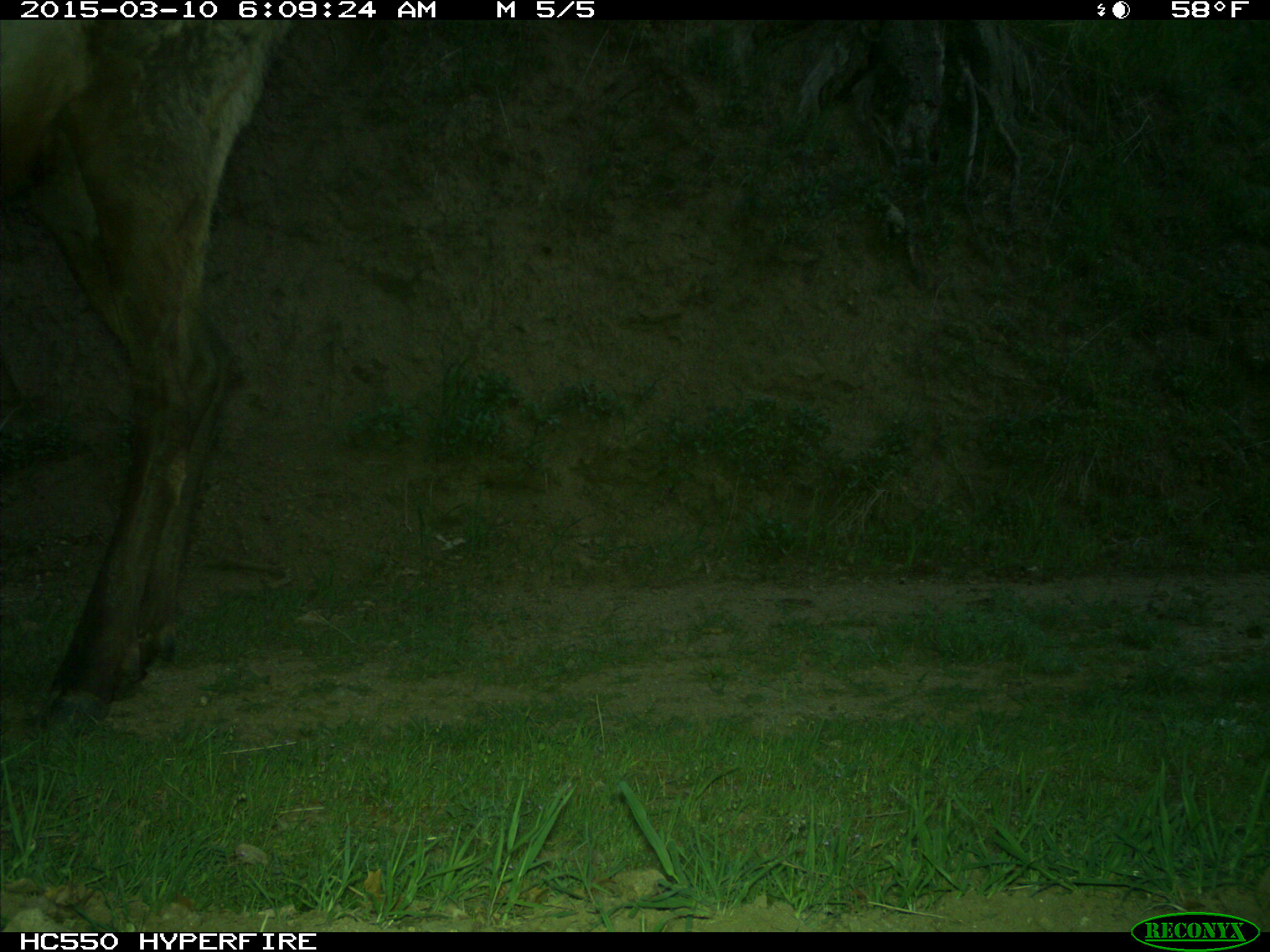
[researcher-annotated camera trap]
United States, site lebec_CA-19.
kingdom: Animalia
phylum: Chordata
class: Mammalia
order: Artiodactyla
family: Cervidae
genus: Cervus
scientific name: Cervus canadensis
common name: elk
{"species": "Cervus canadensis (elk)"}